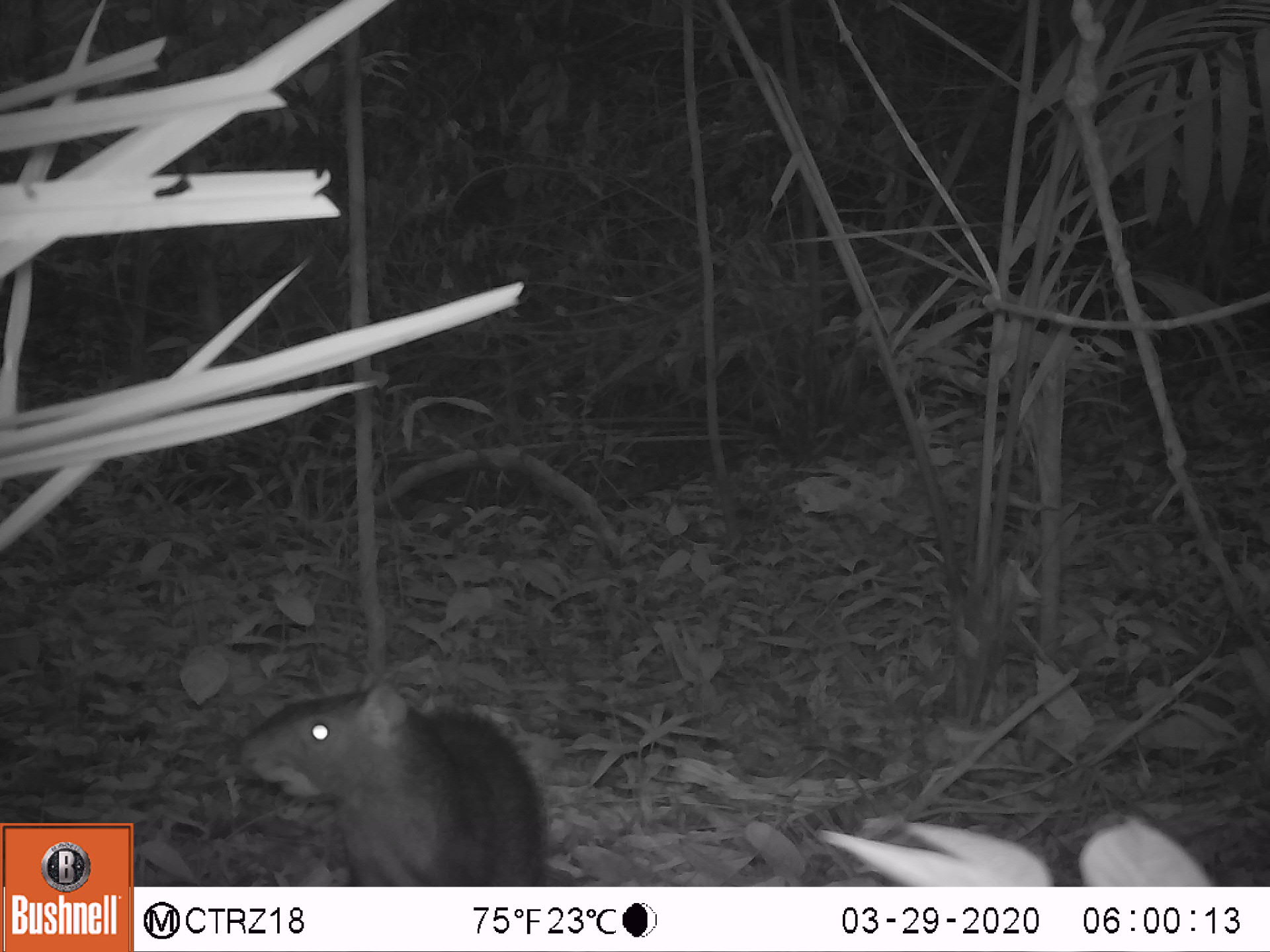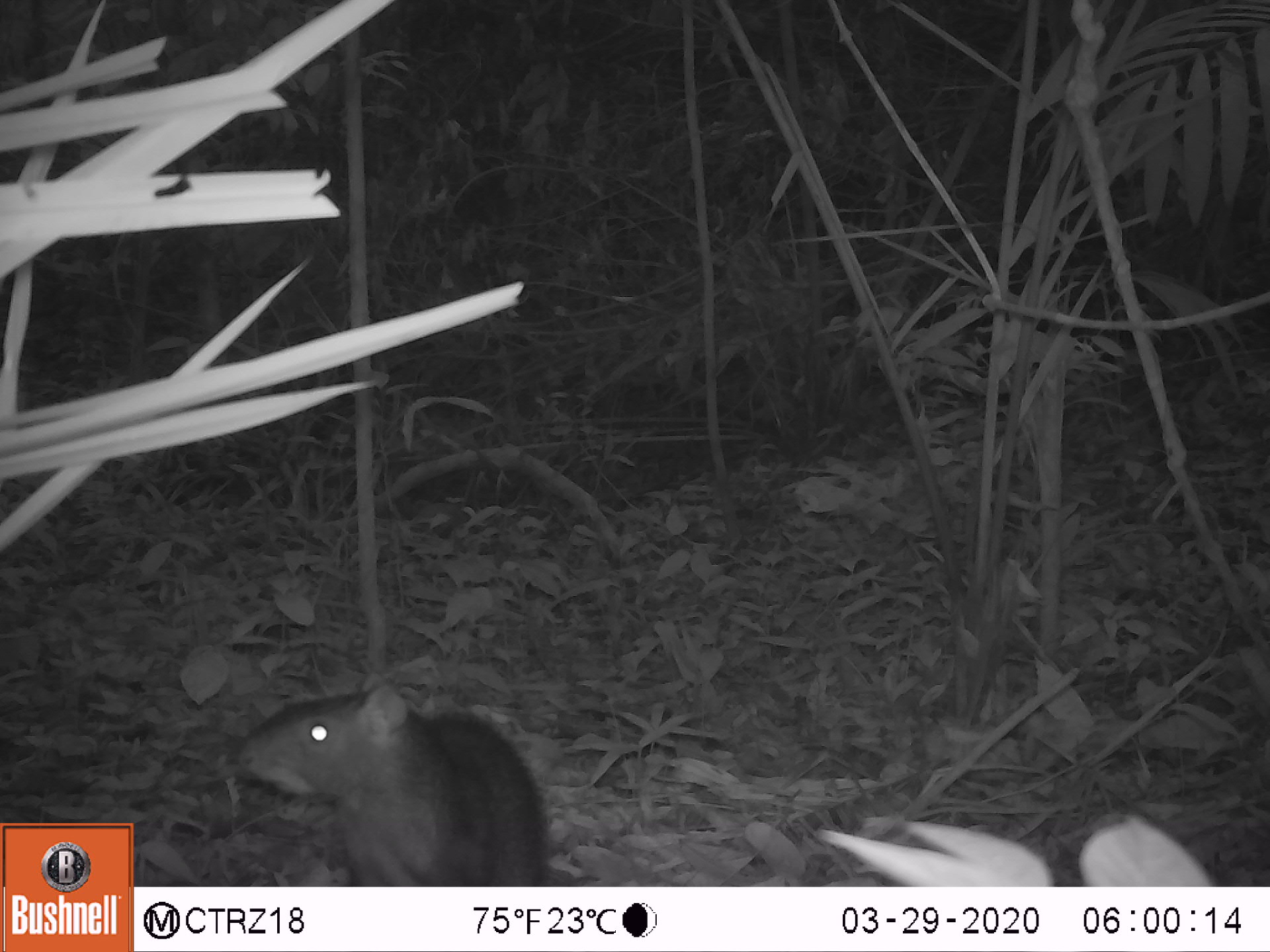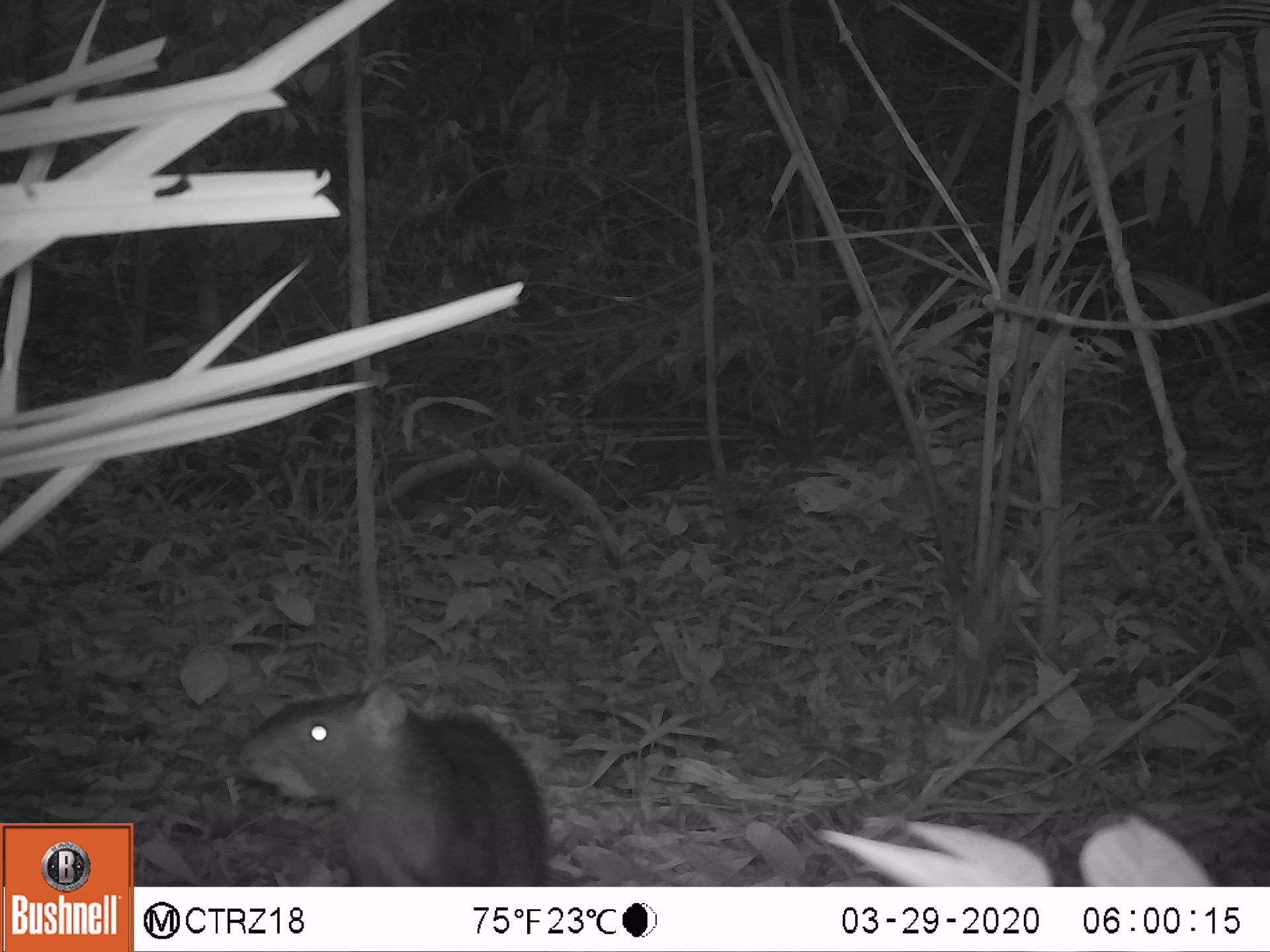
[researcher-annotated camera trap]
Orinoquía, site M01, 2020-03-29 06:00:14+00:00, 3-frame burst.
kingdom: Animalia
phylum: Chordata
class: Mammalia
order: Rodentia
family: Dasyproctidae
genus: Dasyprocta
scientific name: Dasyprocta fuliginosa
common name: black agouti